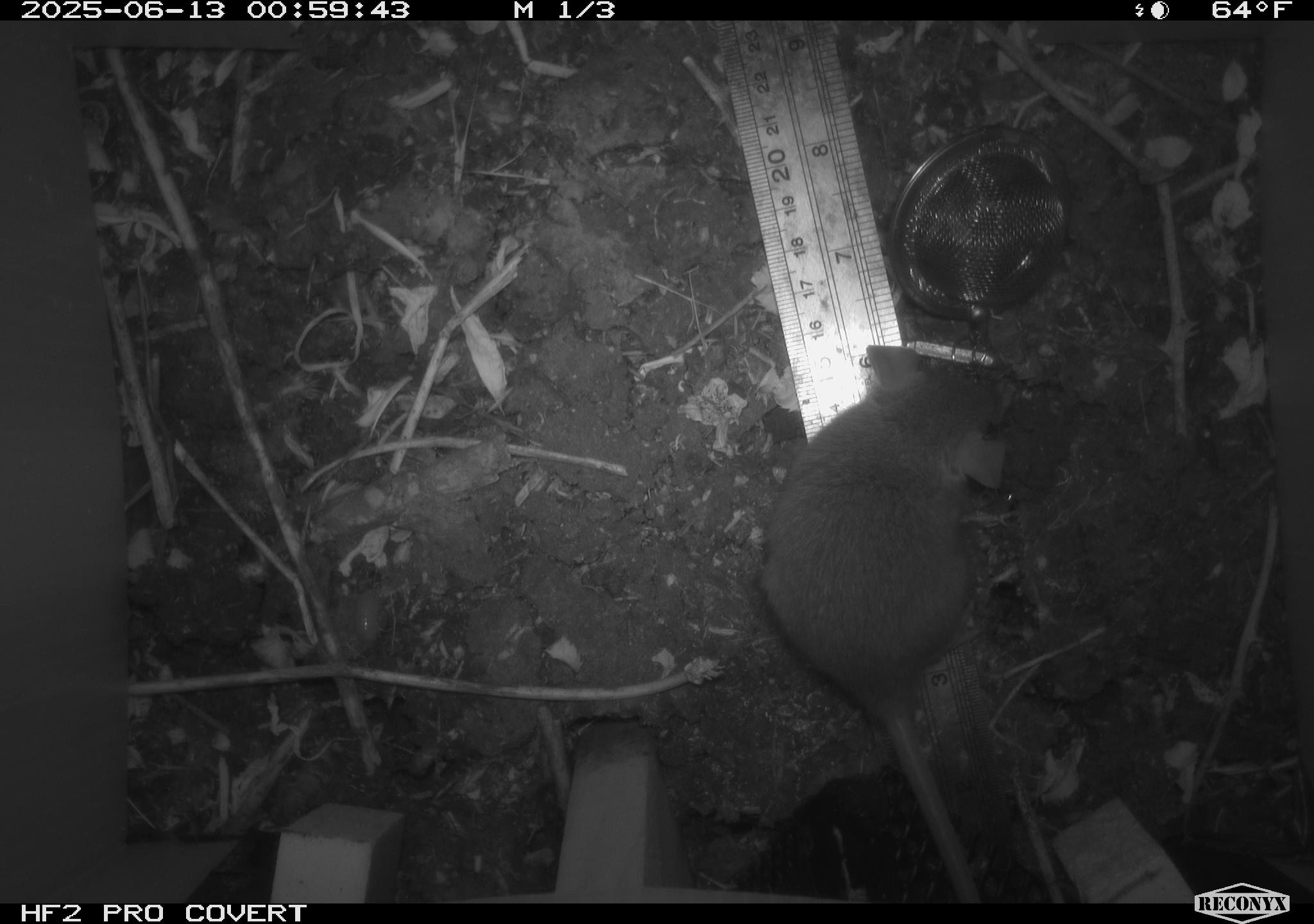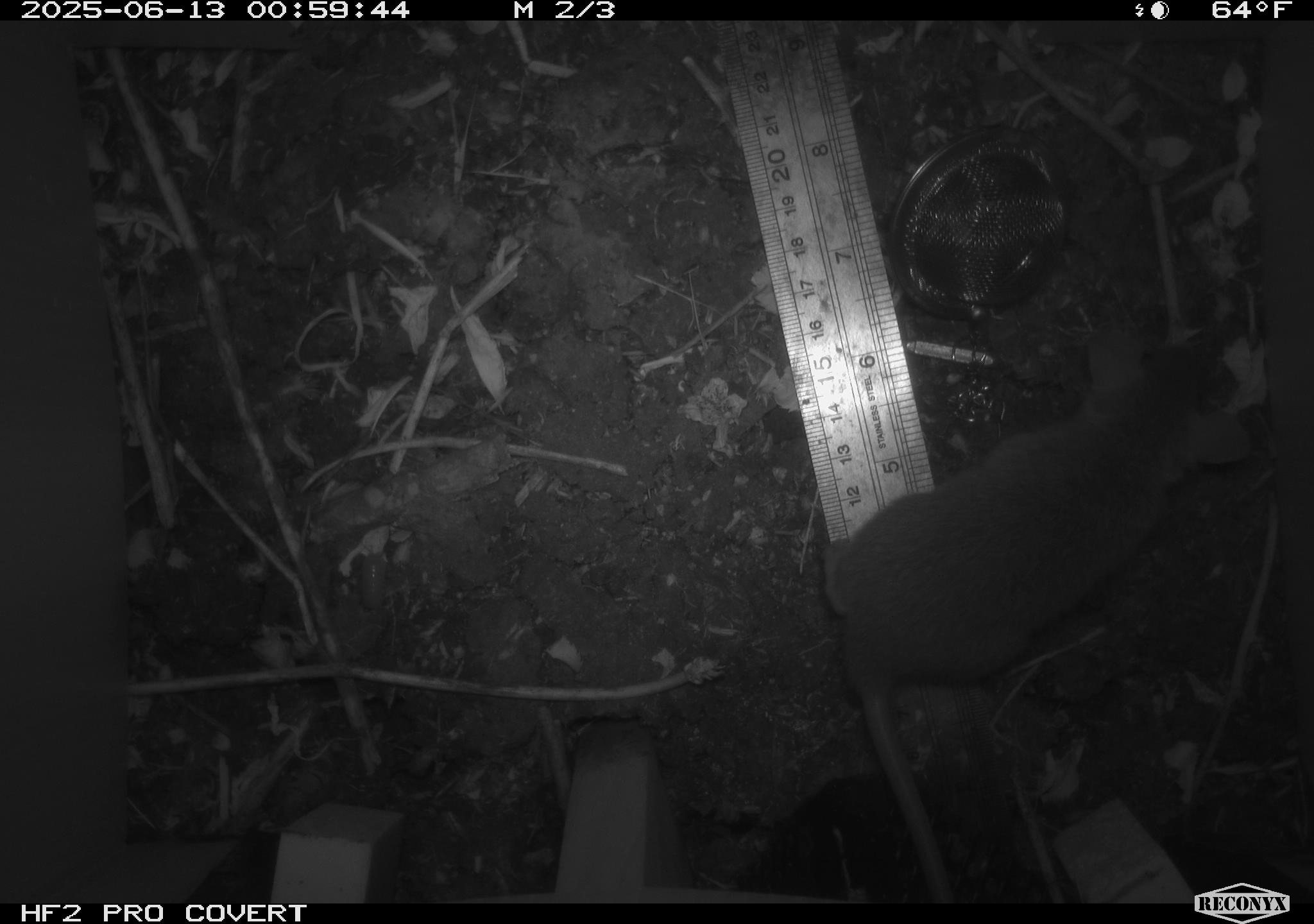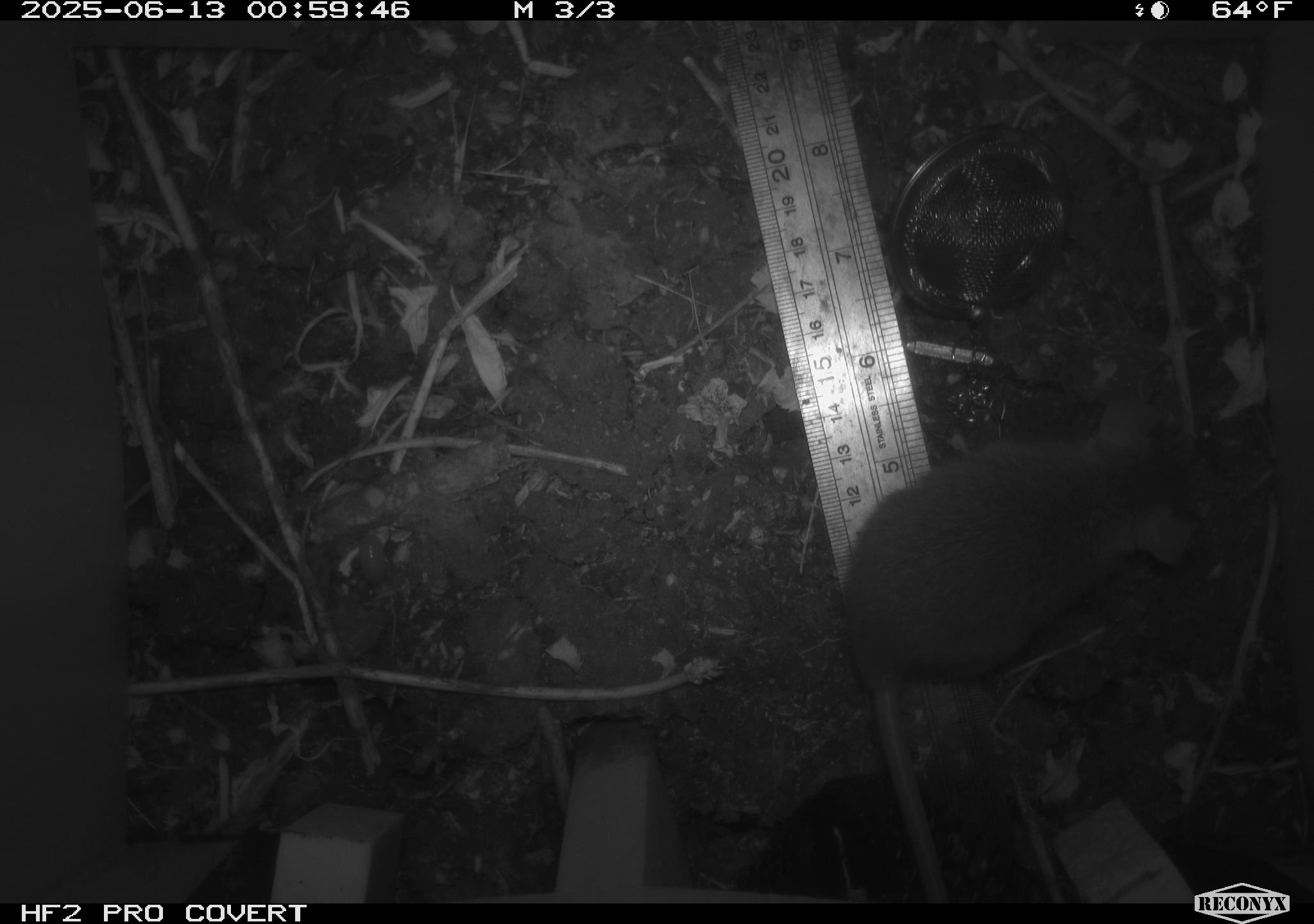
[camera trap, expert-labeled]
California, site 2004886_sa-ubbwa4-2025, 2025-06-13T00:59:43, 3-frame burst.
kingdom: Animalia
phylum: Chordata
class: Mammalia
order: Rodentia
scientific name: Rodentia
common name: rodent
Rodent (Rodentia).